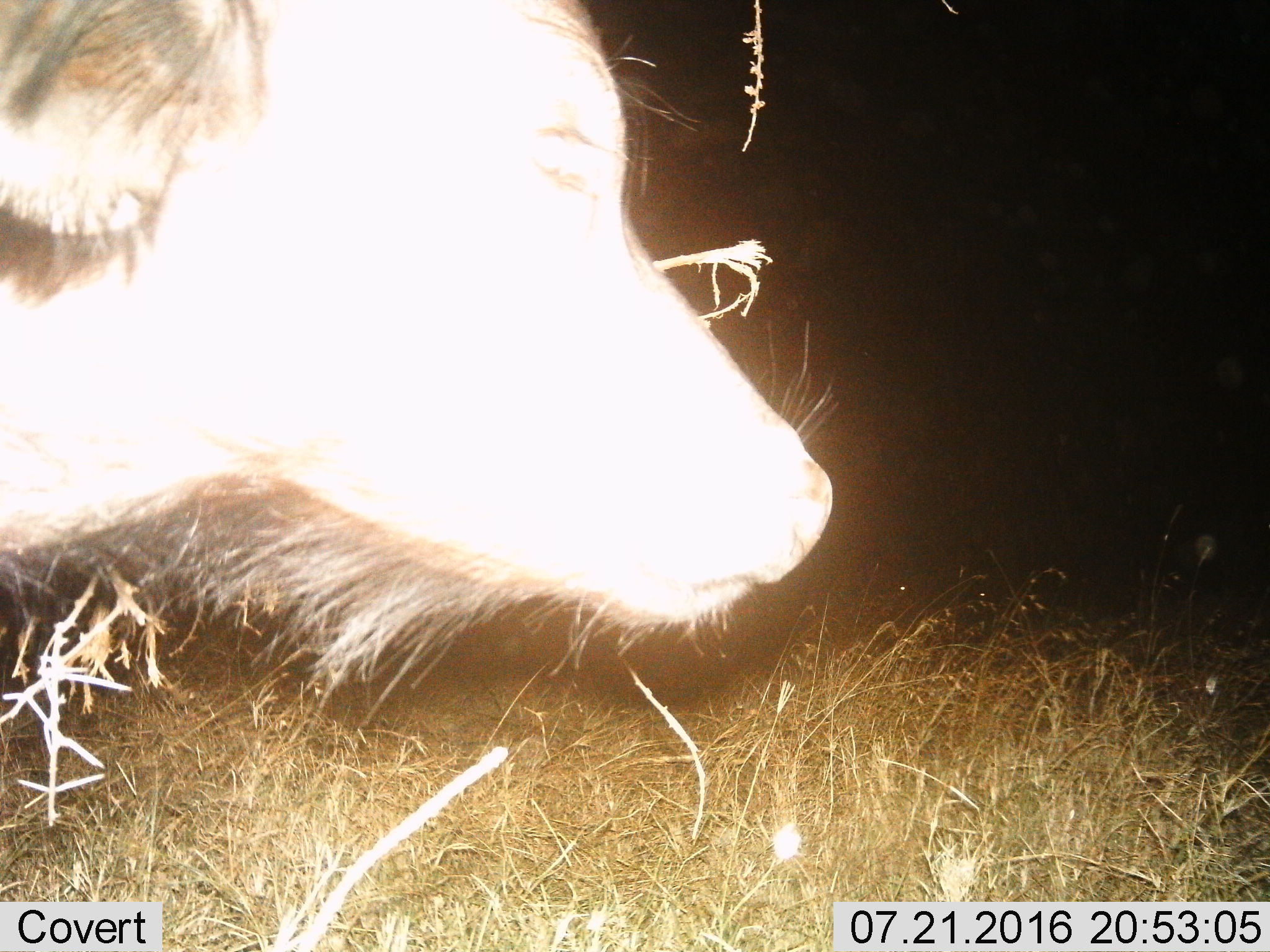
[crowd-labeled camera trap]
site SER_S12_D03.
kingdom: Animalia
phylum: Chordata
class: Mammalia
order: Artiodactyla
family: Bovidae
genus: Syncerus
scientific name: Syncerus caffer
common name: african buffalo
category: buffalo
Buffalo (african buffalo) (Syncerus caffer), count 1. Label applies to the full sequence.